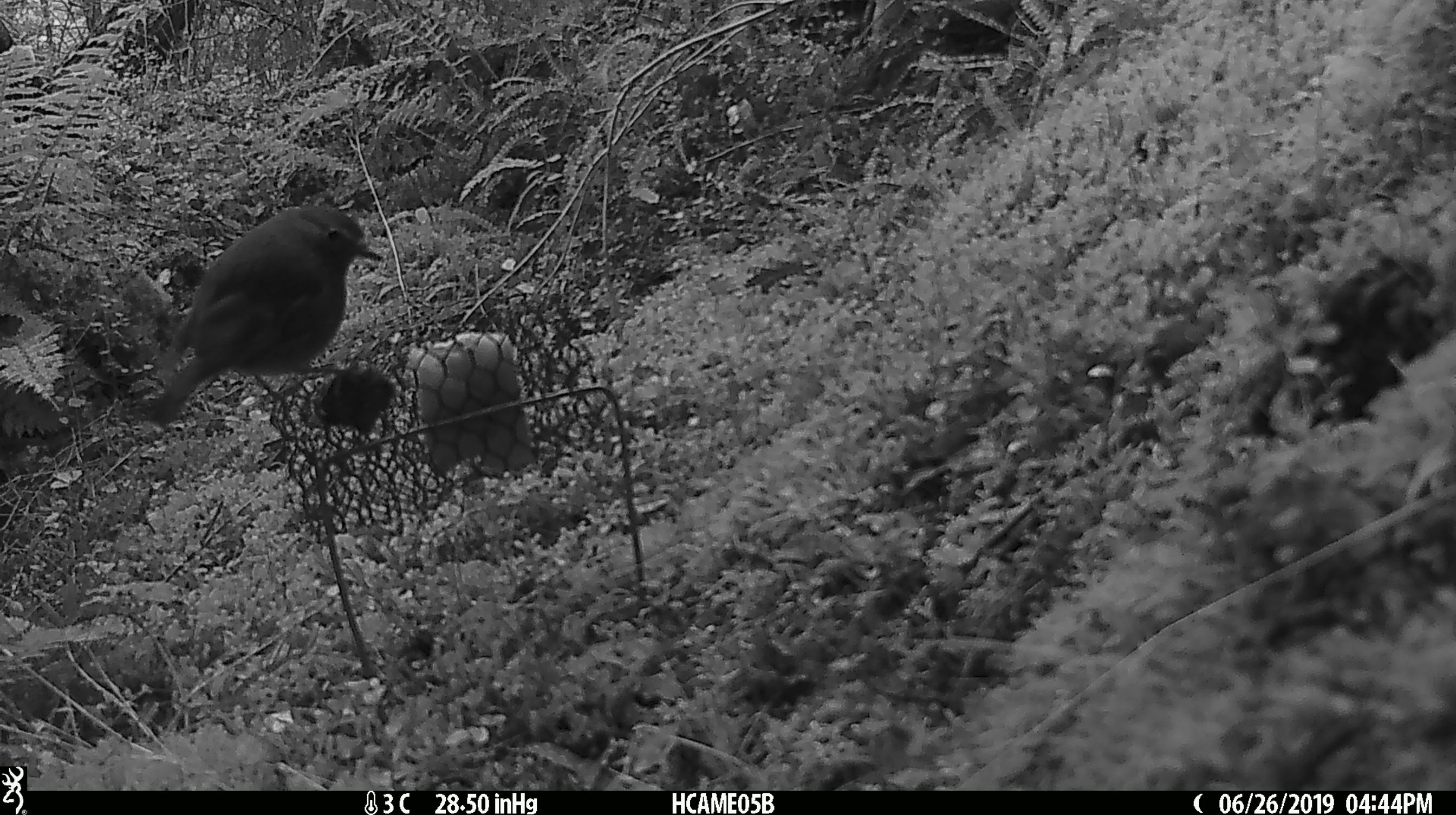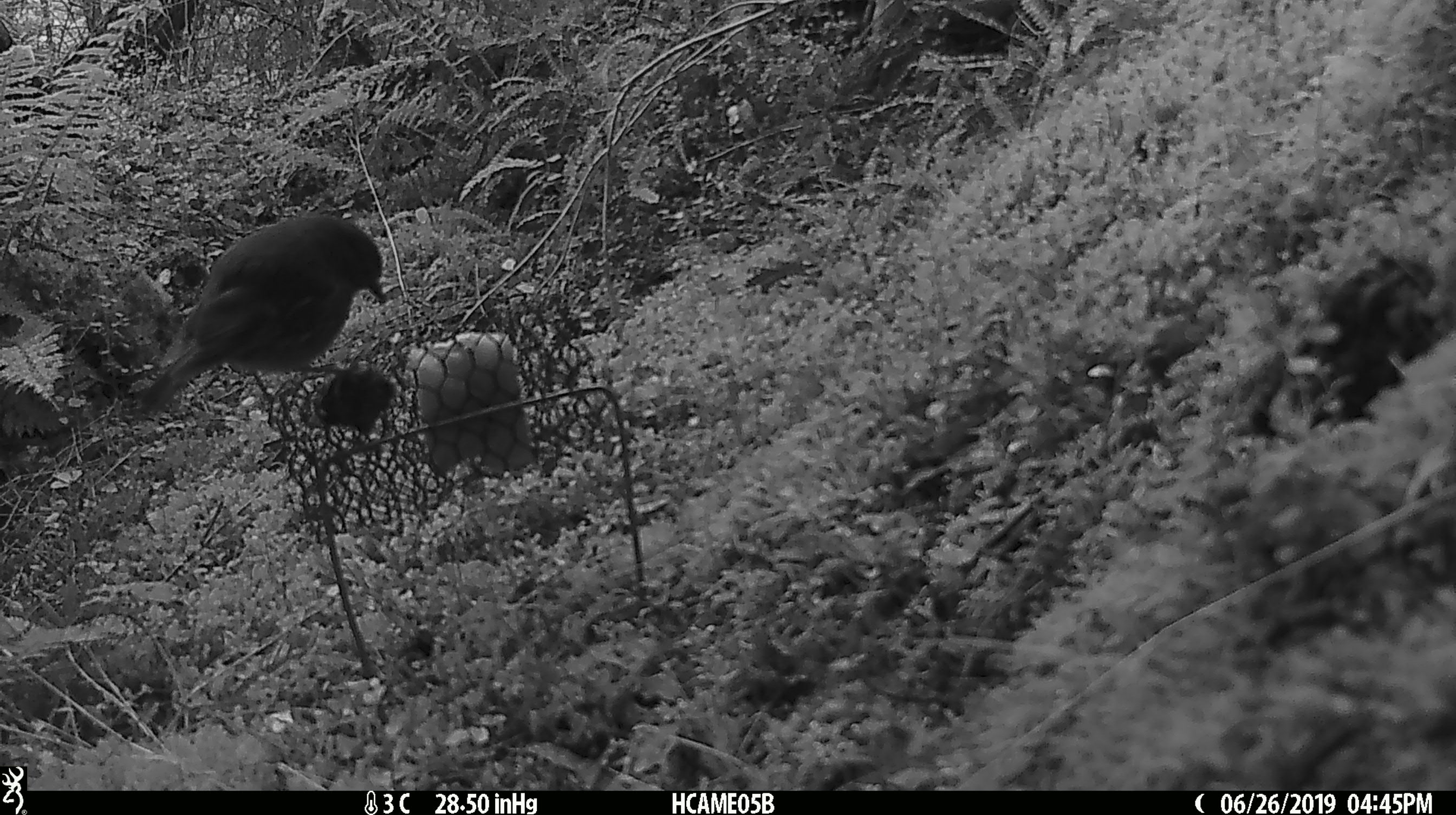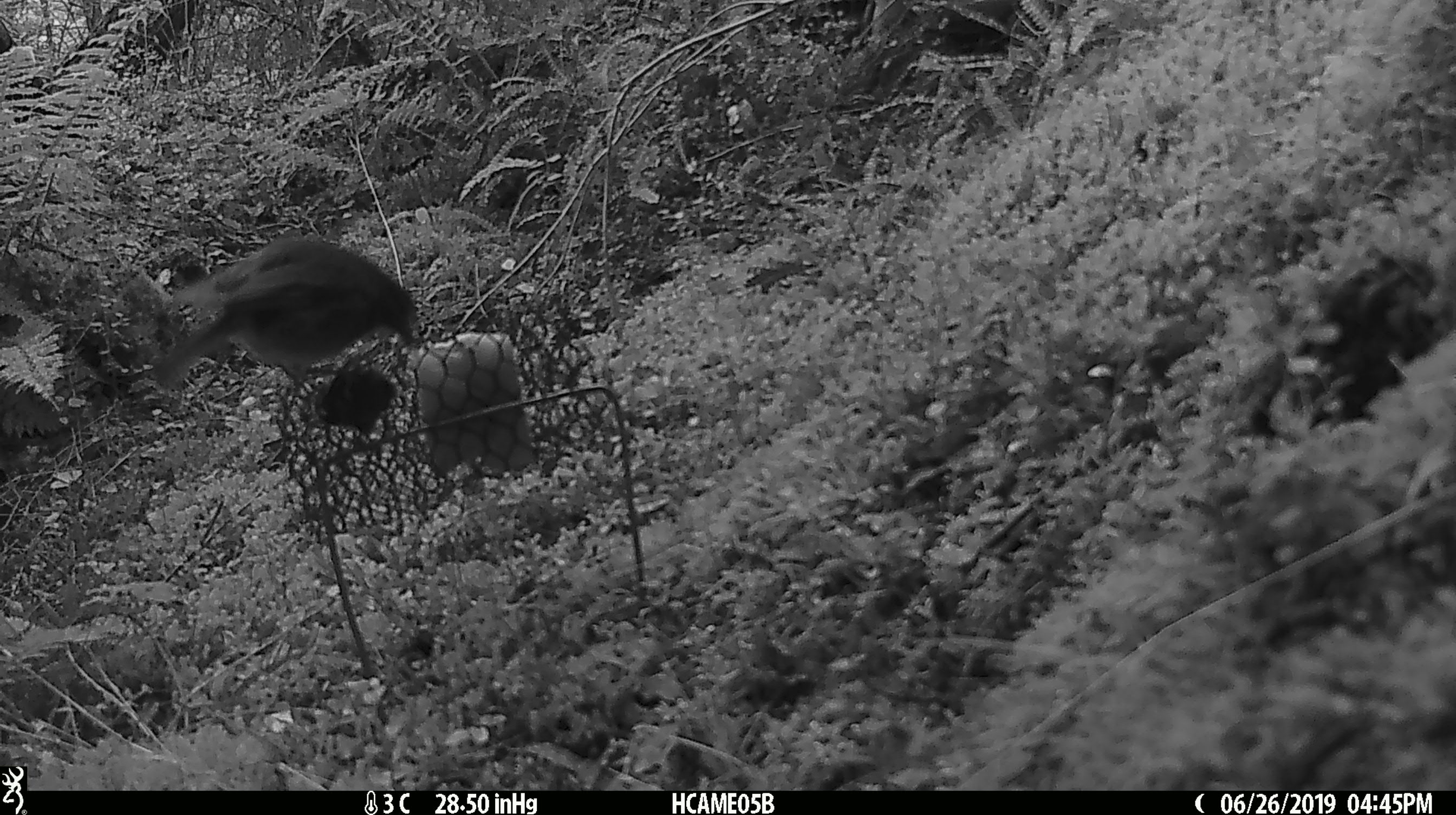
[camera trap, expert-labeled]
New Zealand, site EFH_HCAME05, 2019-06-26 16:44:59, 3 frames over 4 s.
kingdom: Animalia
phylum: Chordata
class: Aves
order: Passeriformes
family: Petroicidae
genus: Petroica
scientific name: Petroica australis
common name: new zealand robin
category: robin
Robin (new zealand robin) (Petroica australis).